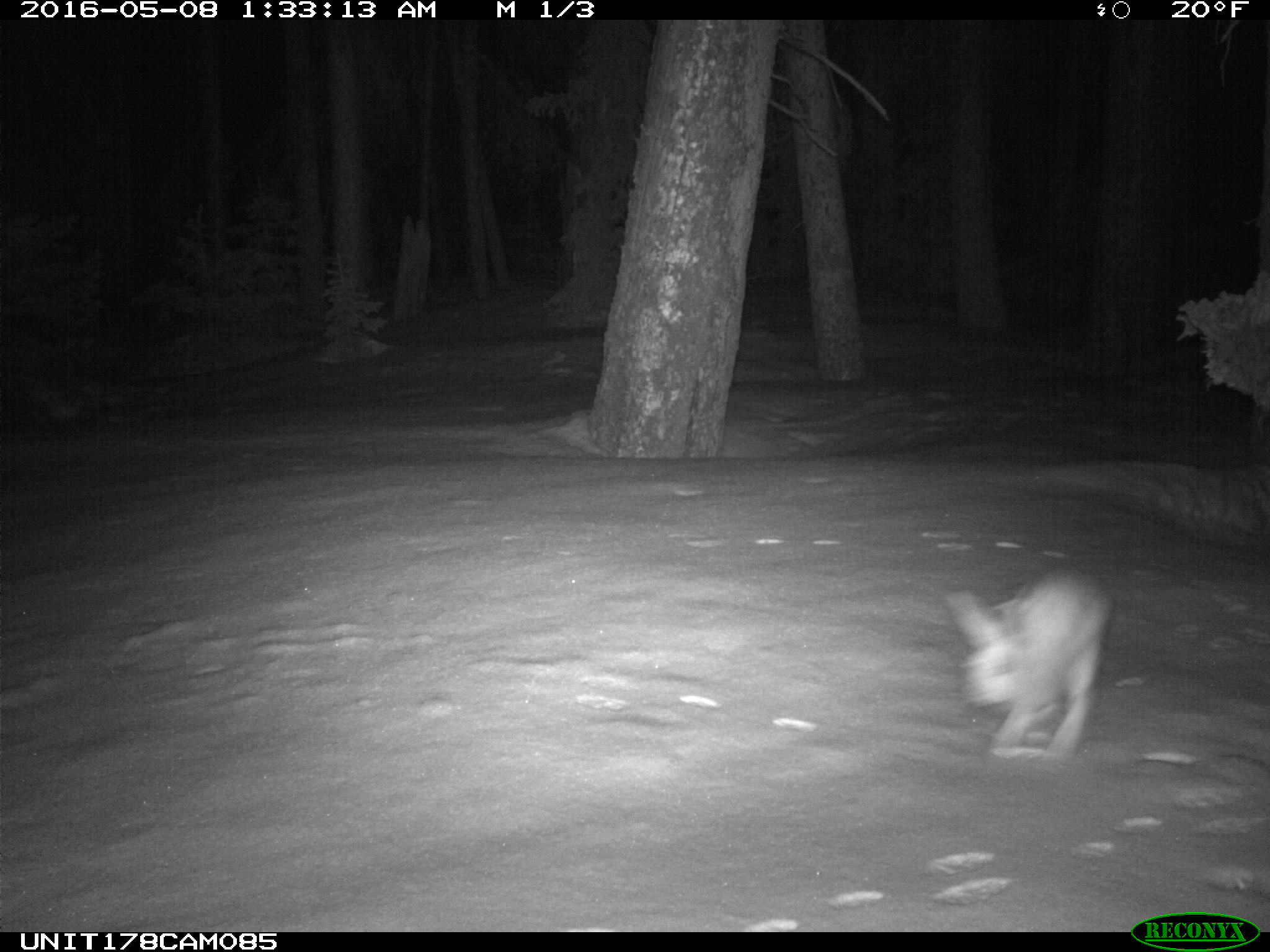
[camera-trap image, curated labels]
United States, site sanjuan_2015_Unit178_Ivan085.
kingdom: Animalia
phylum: Chordata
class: Mammalia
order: Lagomorpha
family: Leporidae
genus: Lepus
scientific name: Lepus americanus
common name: snowshoe hare